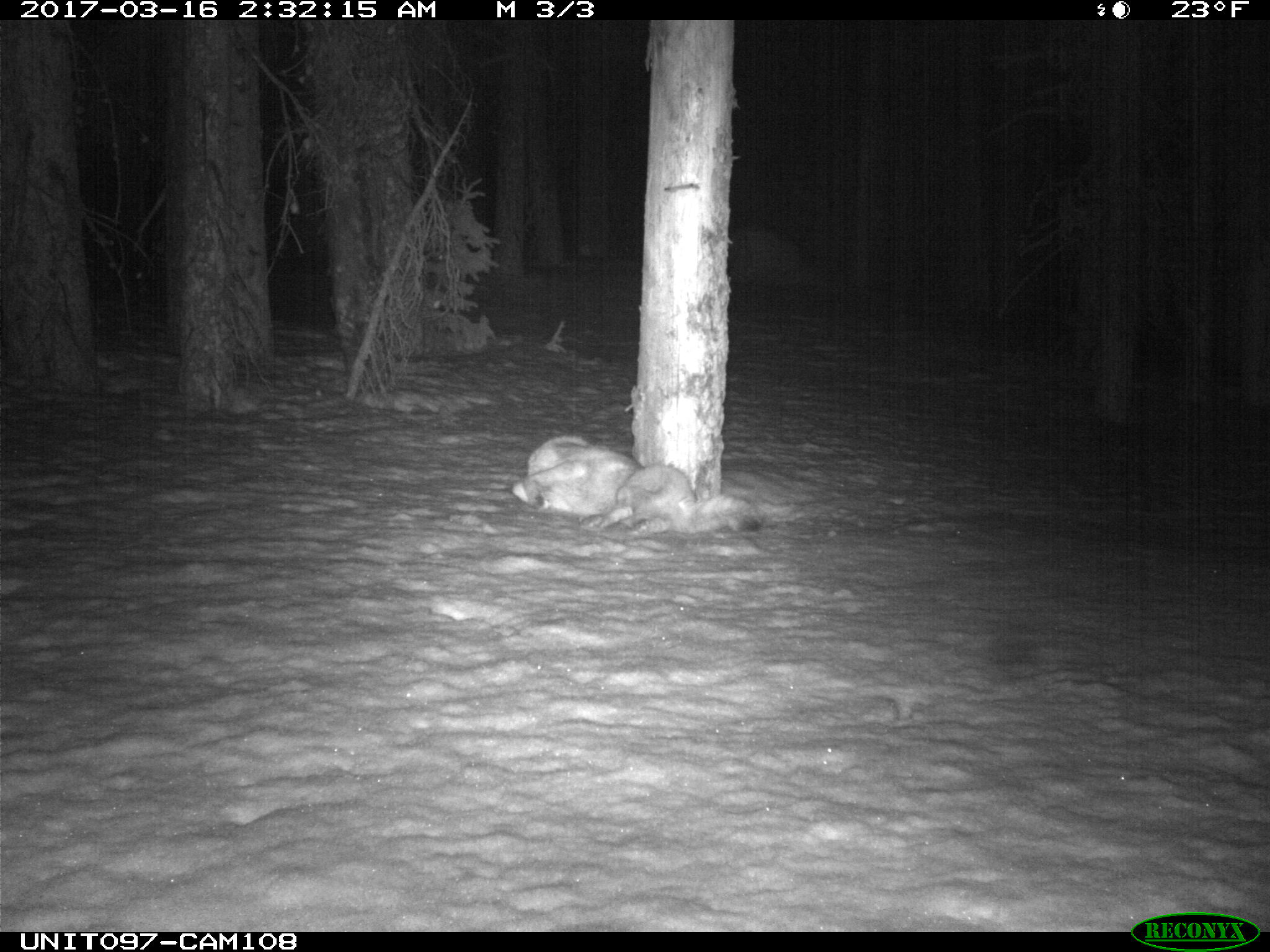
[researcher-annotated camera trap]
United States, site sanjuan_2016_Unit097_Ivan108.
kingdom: Animalia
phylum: Chordata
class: Mammalia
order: Carnivora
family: Canidae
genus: Canis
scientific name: Canis latrans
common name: coyote